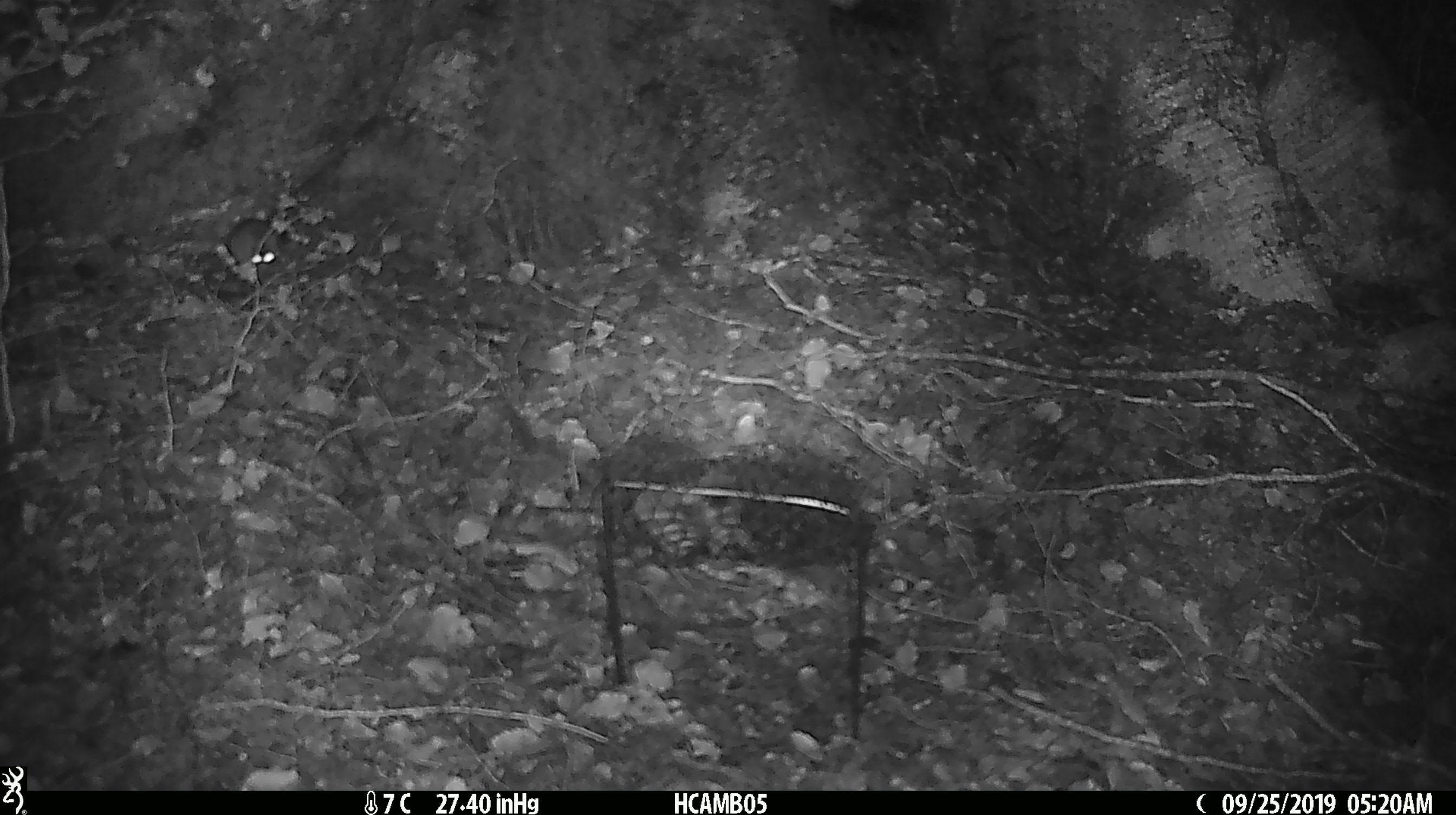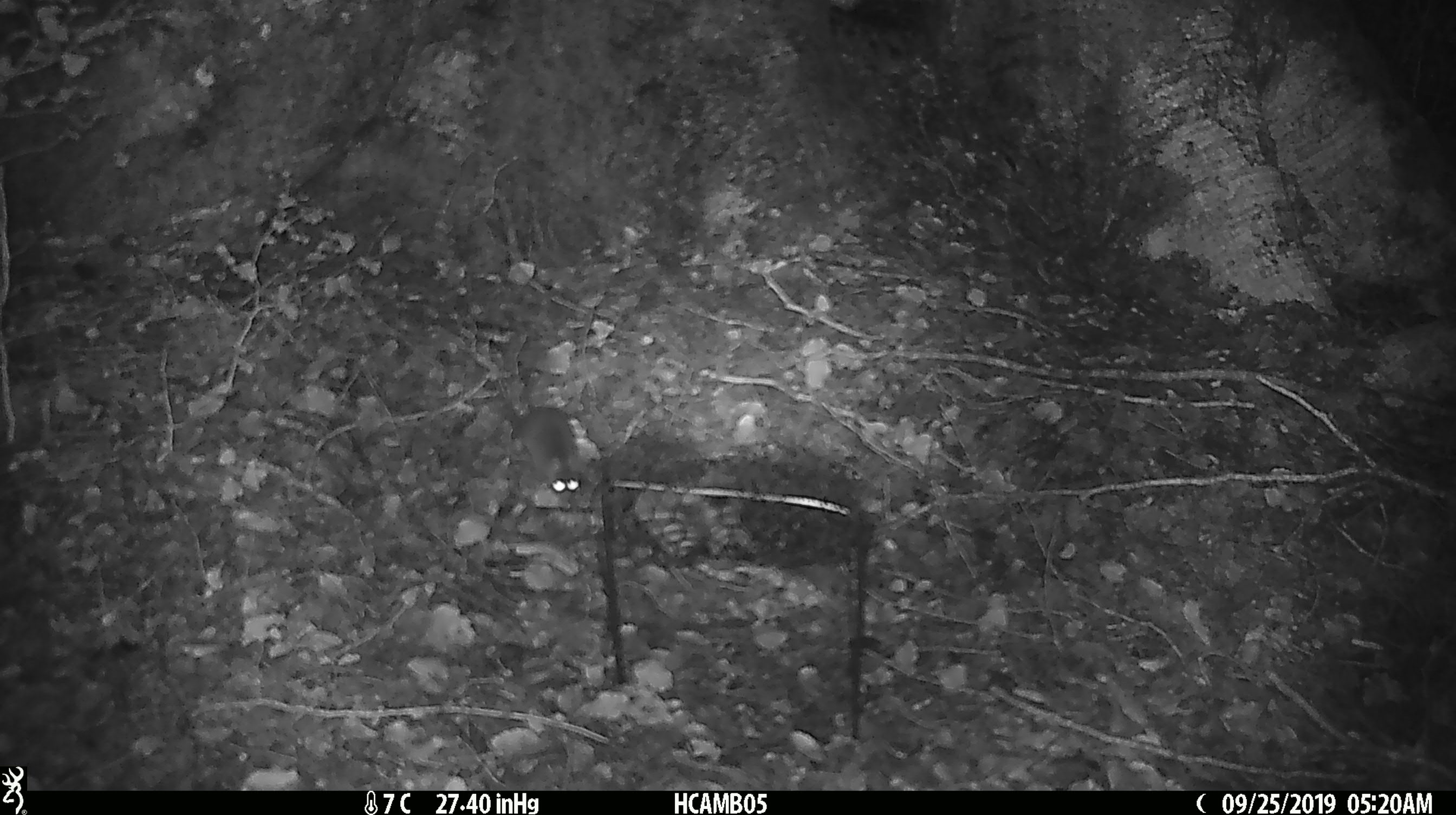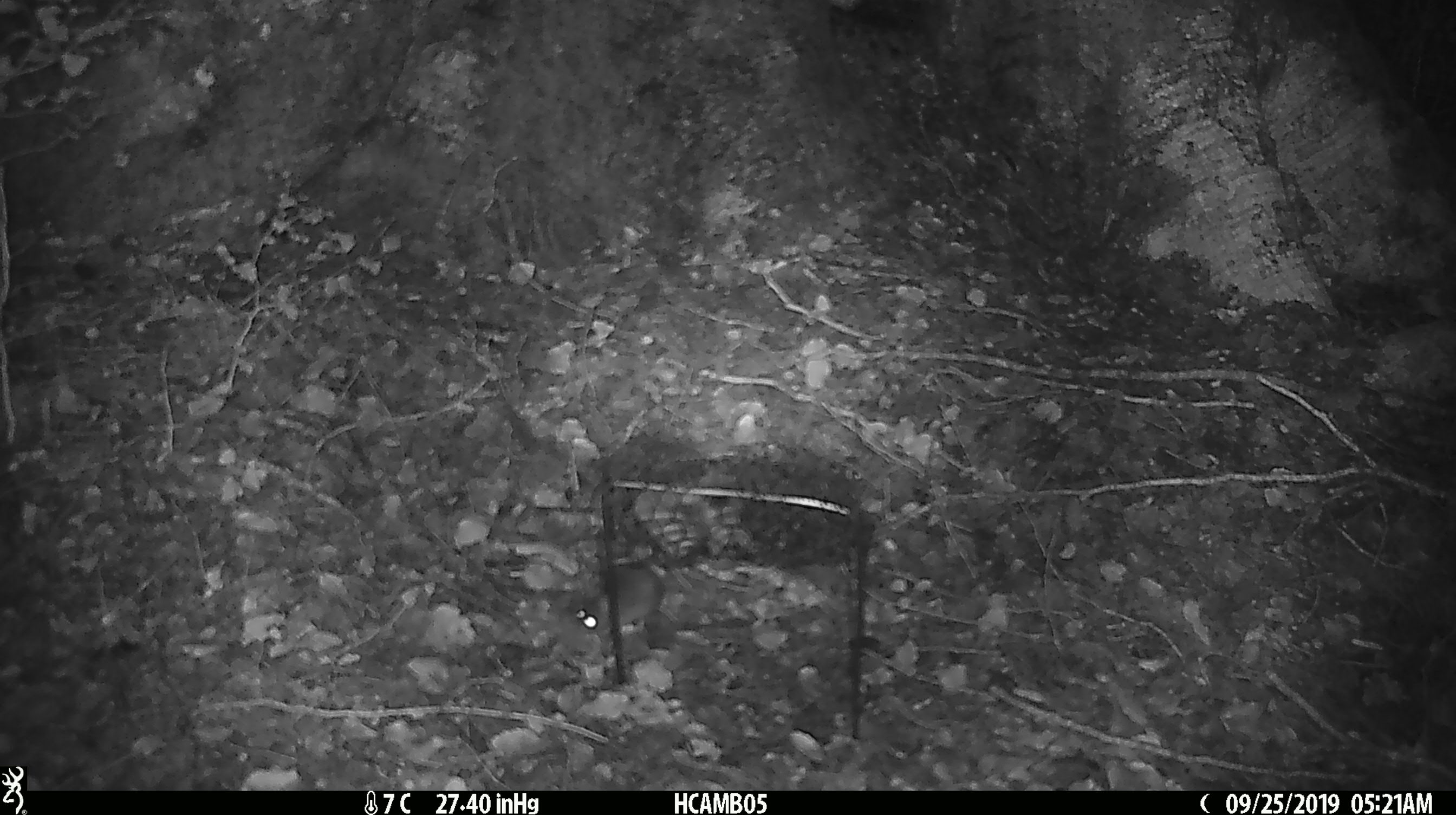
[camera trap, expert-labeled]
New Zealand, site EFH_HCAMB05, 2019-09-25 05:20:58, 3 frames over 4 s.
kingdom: Animalia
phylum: Chordata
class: Mammalia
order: Rodentia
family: Muridae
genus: Mus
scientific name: Mus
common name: mouse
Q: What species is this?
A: Mouse (Mus).